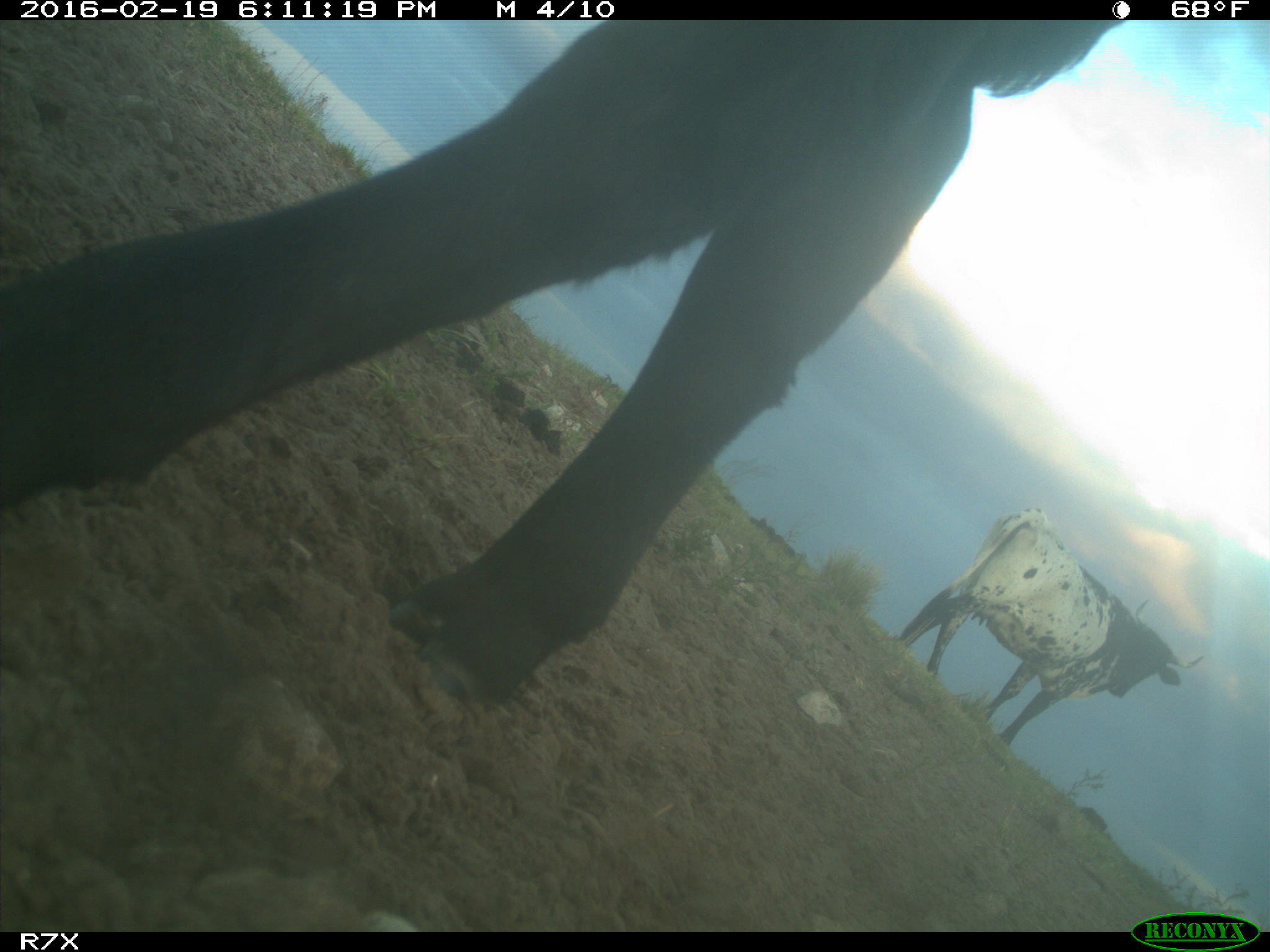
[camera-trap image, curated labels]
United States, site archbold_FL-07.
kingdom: Animalia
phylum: Chordata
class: Mammalia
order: Artiodactyla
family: Bovidae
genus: Bos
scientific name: Bos taurus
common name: domestic cow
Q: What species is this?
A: Bos taurus (domestic cow).